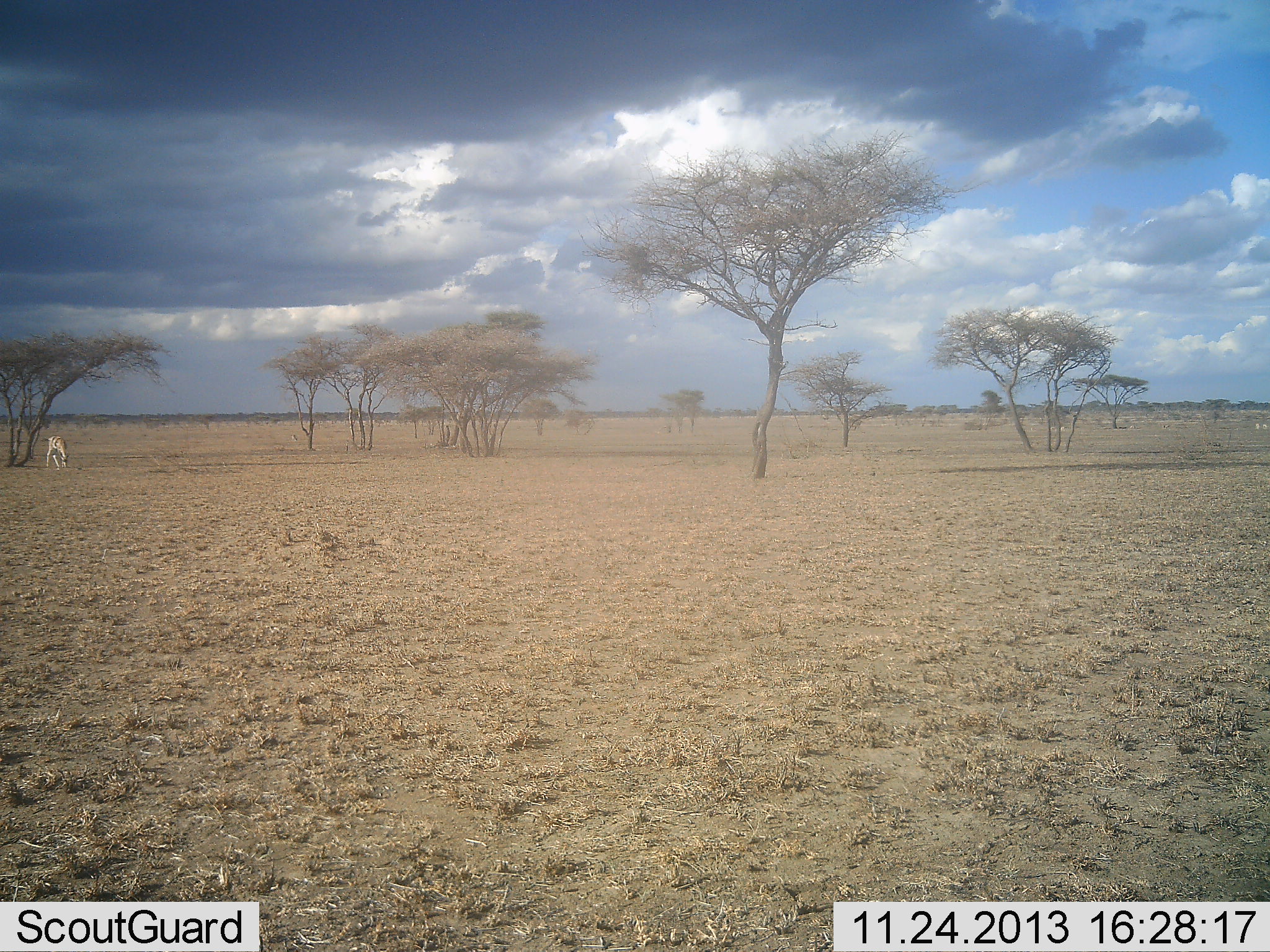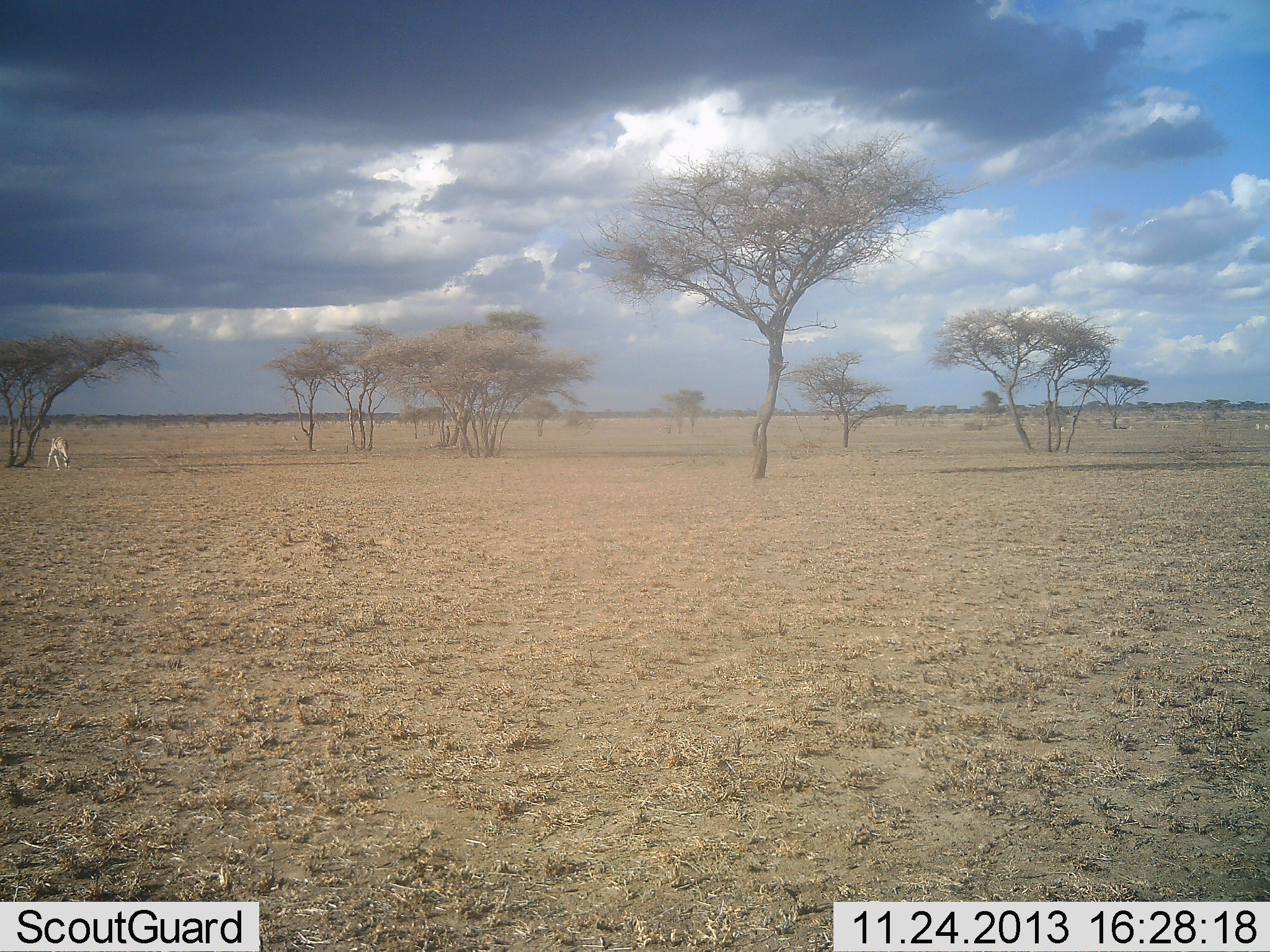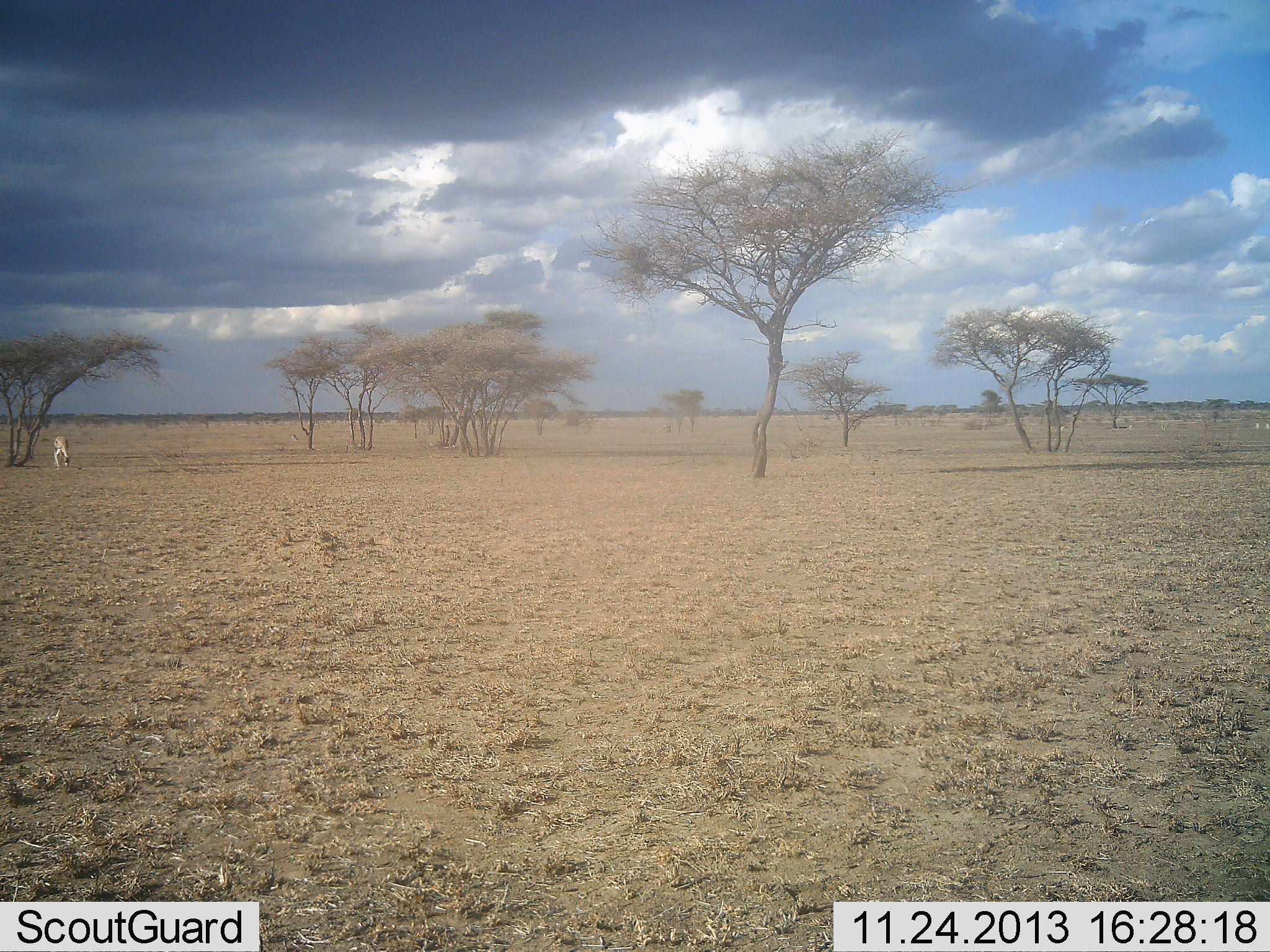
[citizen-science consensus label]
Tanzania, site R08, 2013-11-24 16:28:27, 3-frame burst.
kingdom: Animalia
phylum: Chordata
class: Mammalia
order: Artiodactyla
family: Bovidae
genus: Nanger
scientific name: Nanger granti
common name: grant's gazelle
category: gazellegrants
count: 1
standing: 0%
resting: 0%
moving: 0%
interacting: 0%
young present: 0%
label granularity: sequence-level